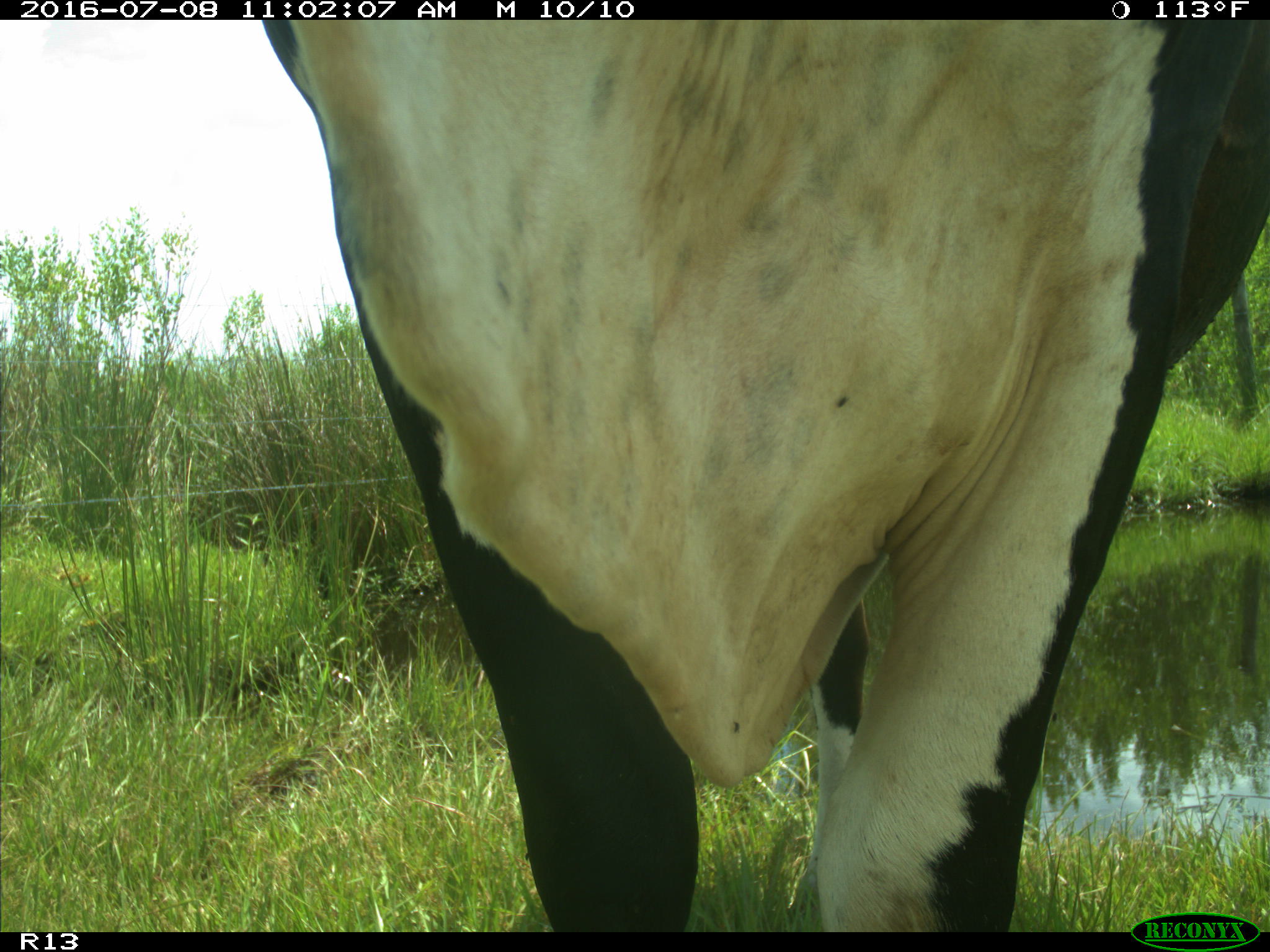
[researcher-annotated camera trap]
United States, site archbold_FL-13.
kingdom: Animalia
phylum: Chordata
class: Mammalia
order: Artiodactyla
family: Bovidae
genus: Bos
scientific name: Bos taurus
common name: domestic cow